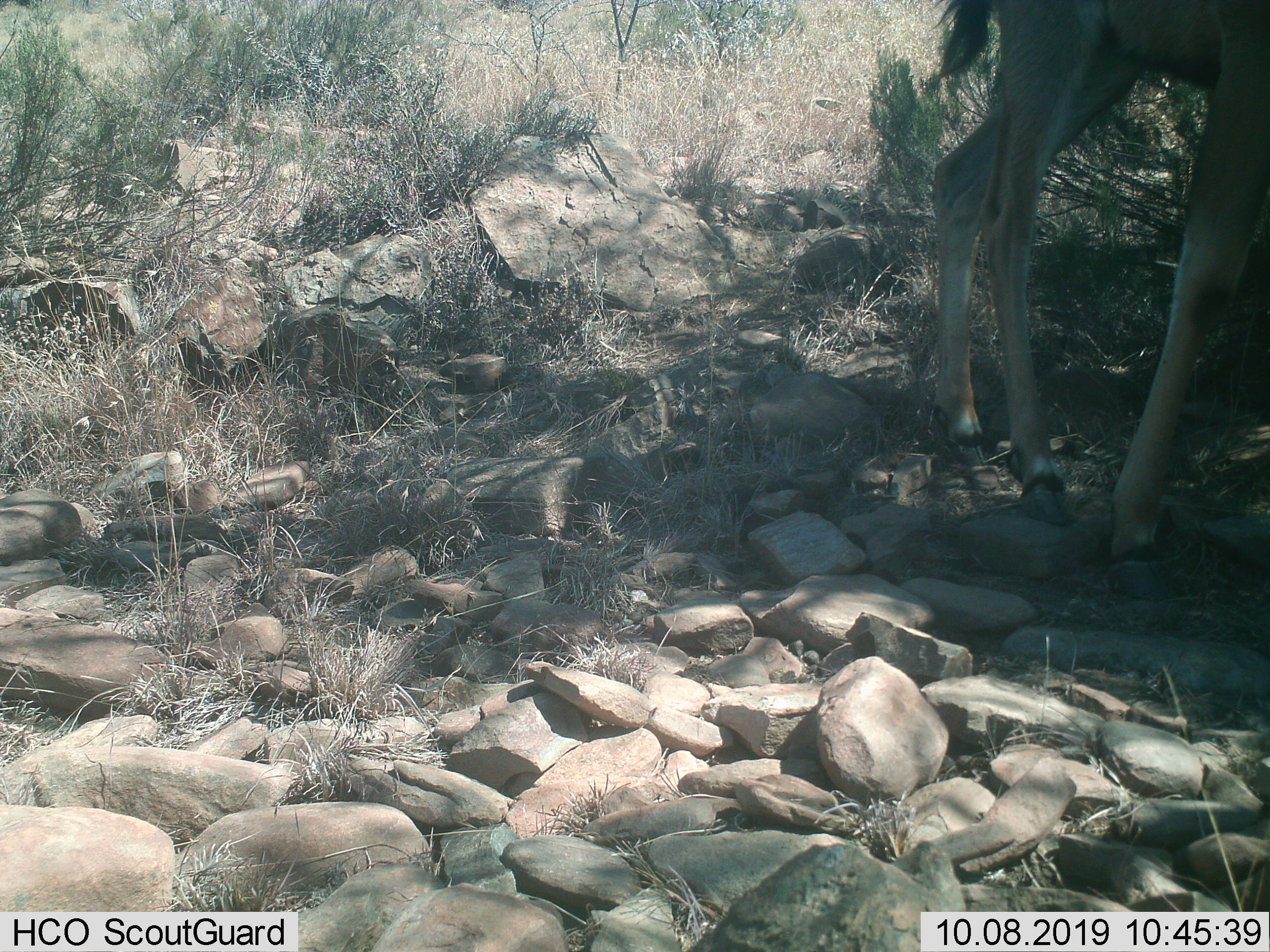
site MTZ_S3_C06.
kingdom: Animalia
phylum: Chordata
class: Mammalia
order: Artiodactyla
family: Cervidae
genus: Dama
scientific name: Dama dama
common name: fallow deer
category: fallowdeer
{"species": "fallowdeer (fallow deer) (Dama dama)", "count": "1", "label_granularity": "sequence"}